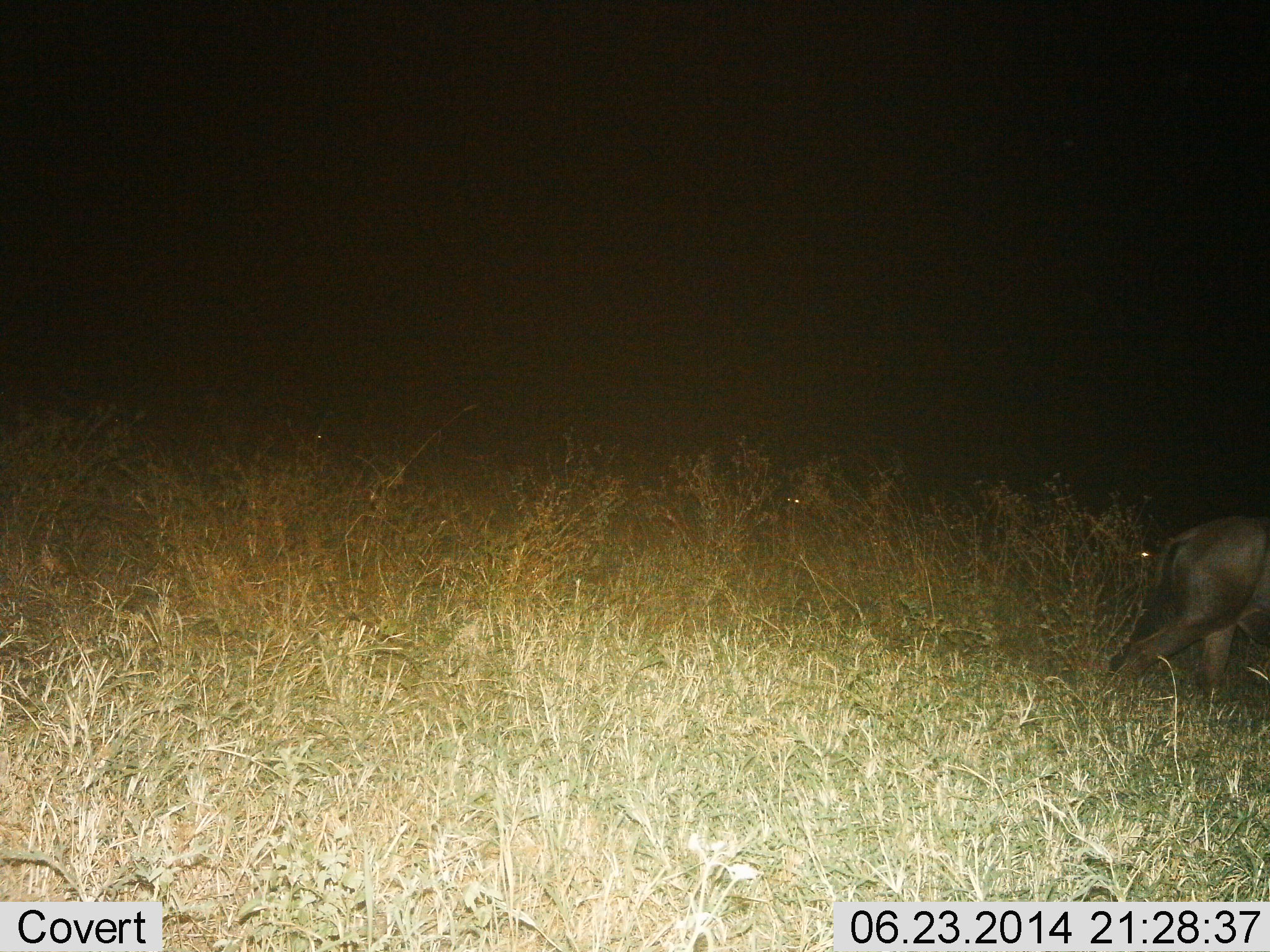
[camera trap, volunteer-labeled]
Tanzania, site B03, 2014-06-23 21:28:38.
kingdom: Animalia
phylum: Chordata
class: Mammalia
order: Artiodactyla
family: Bovidae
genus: Connochaetes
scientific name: Connochaetes taurinus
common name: blue wildebeest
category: wildebeest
Wildebeest (blue wildebeest) (Connochaetes taurinus), count 1. Behavior (volunteer vote fractions): standing 17%, resting 0%, moving 100%, interacting 0%. Young present (vote fraction): 0%. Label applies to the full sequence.